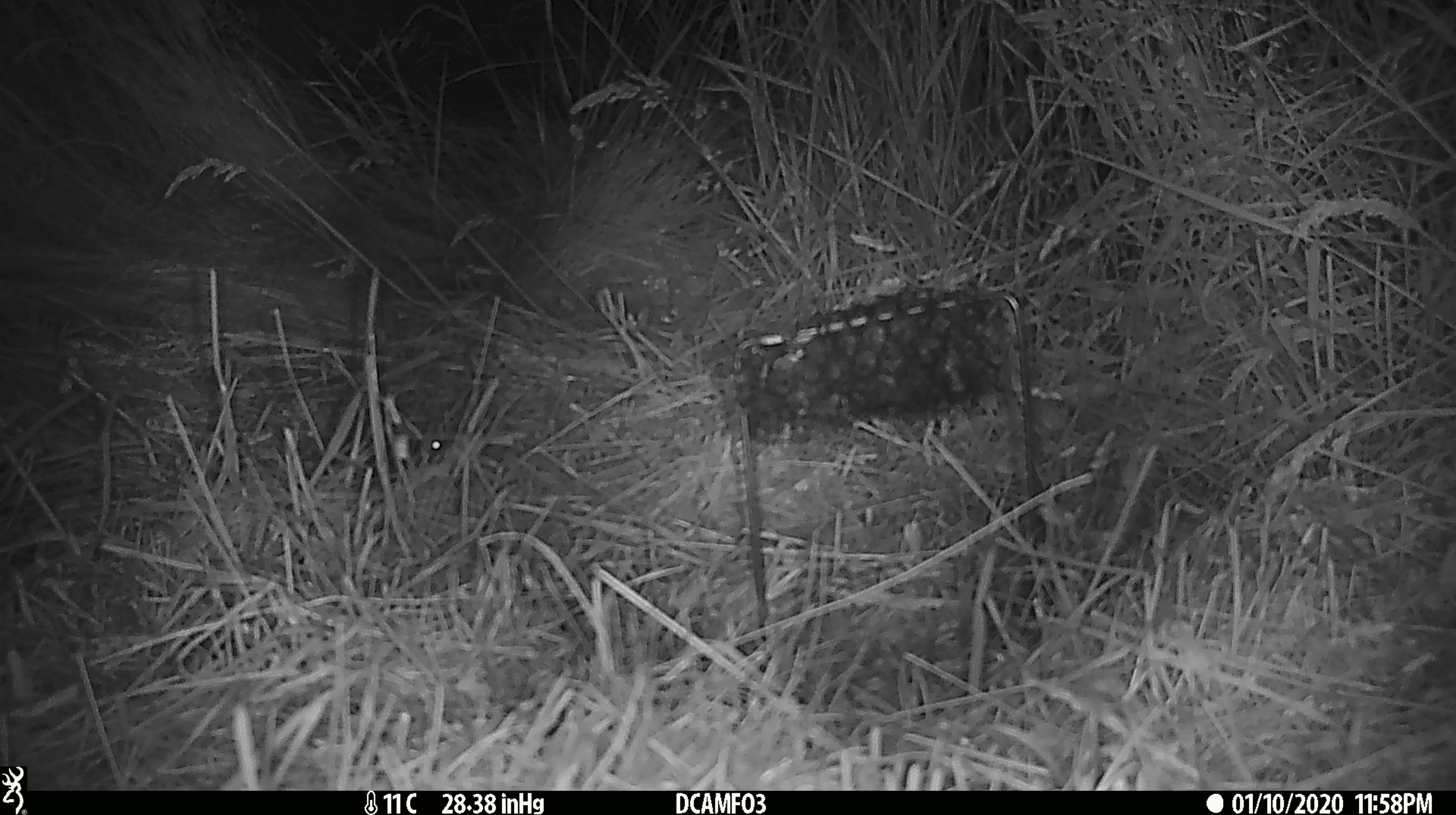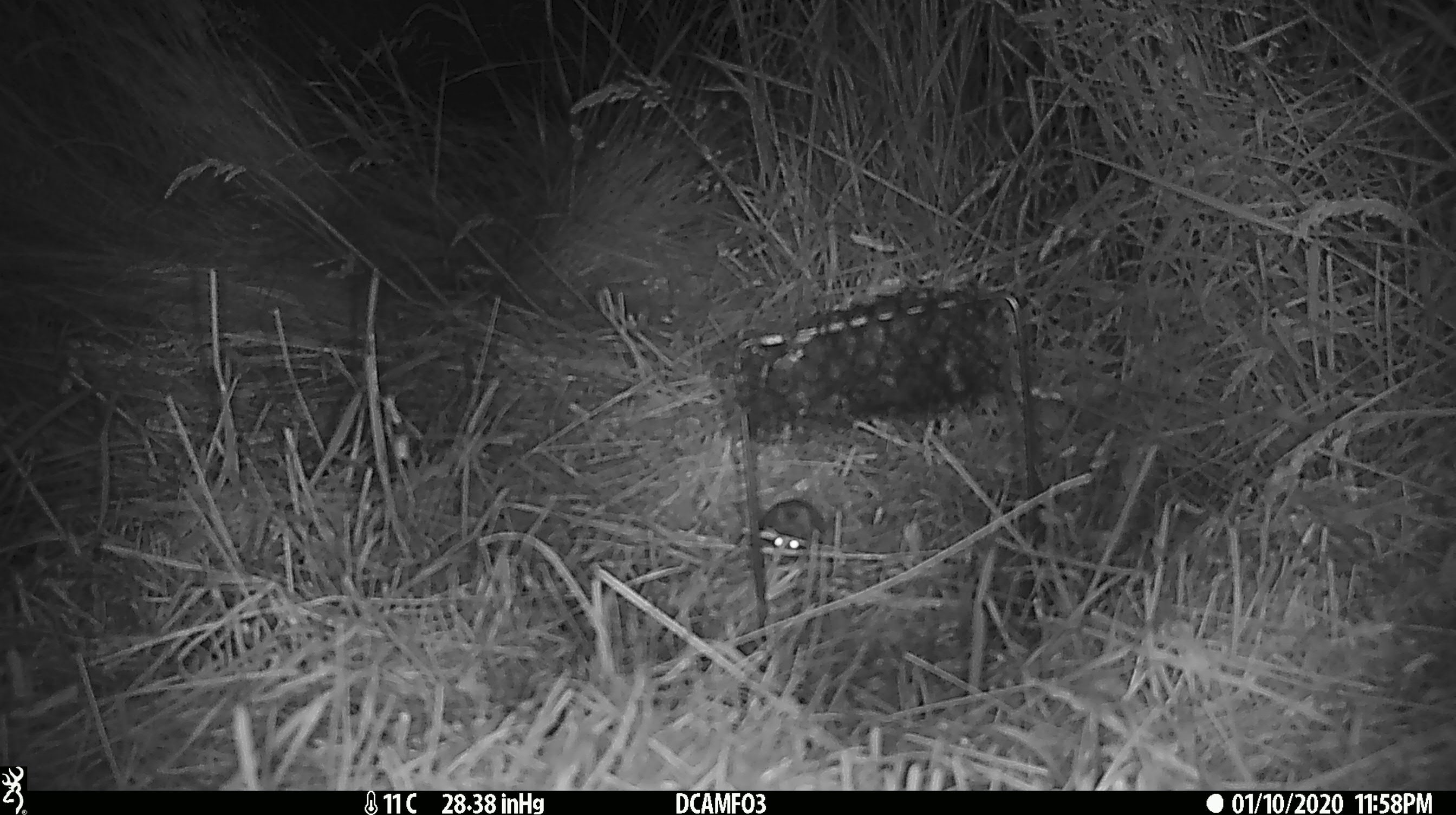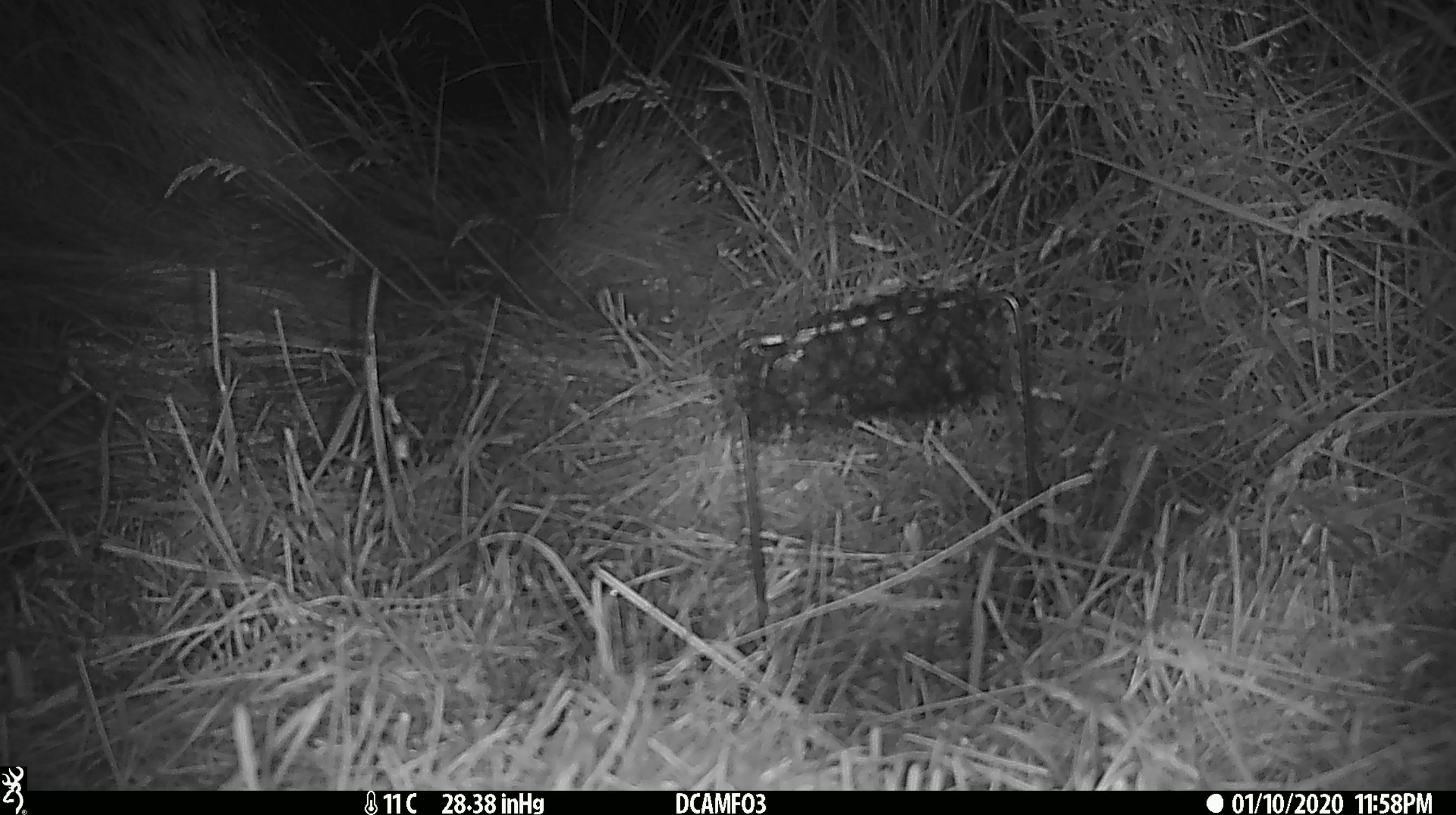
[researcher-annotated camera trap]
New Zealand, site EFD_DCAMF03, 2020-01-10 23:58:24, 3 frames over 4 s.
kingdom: Animalia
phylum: Chordata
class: Mammalia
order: Rodentia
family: Muridae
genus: Mus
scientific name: Mus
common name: mouse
Mouse (Mus).